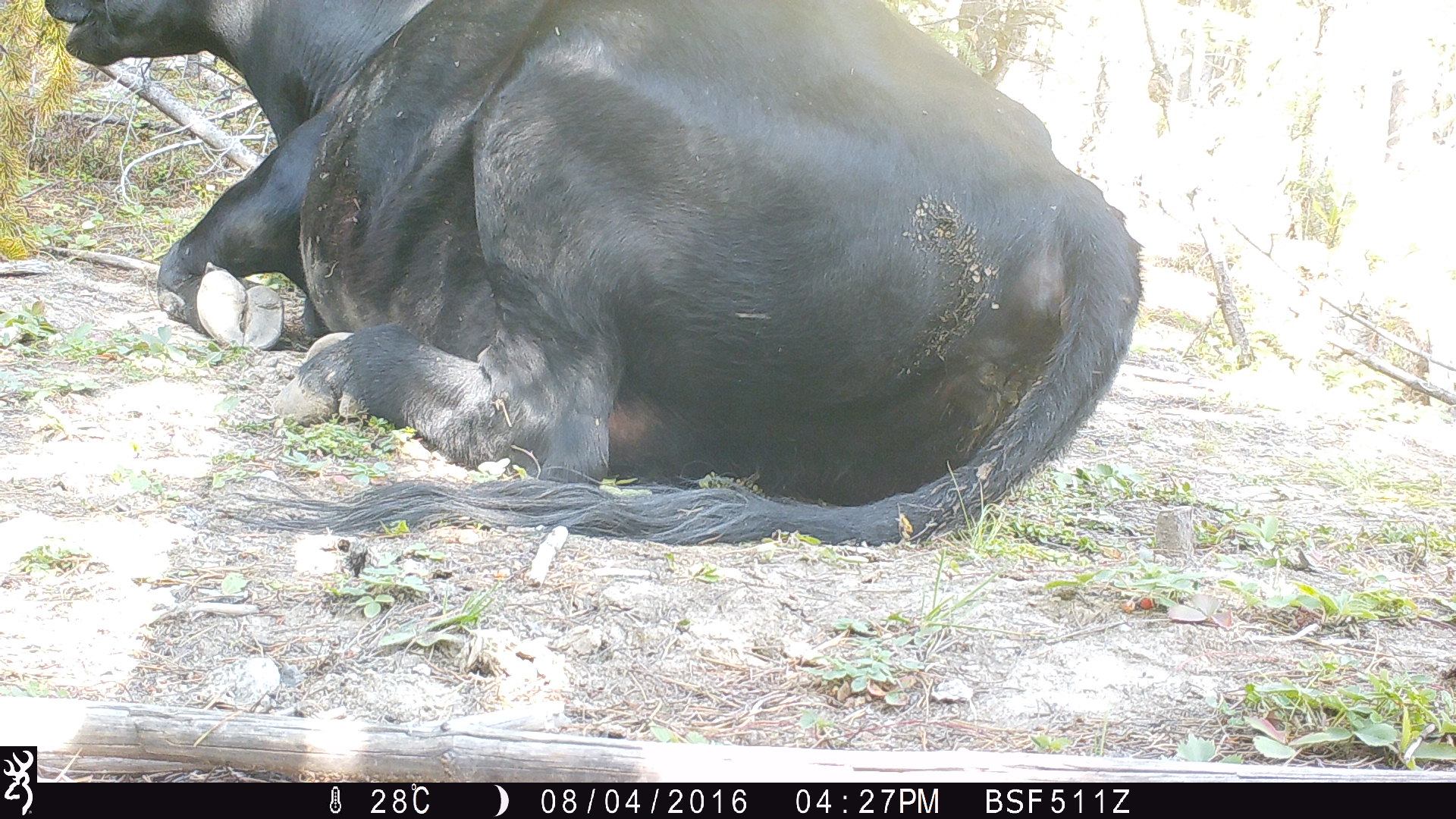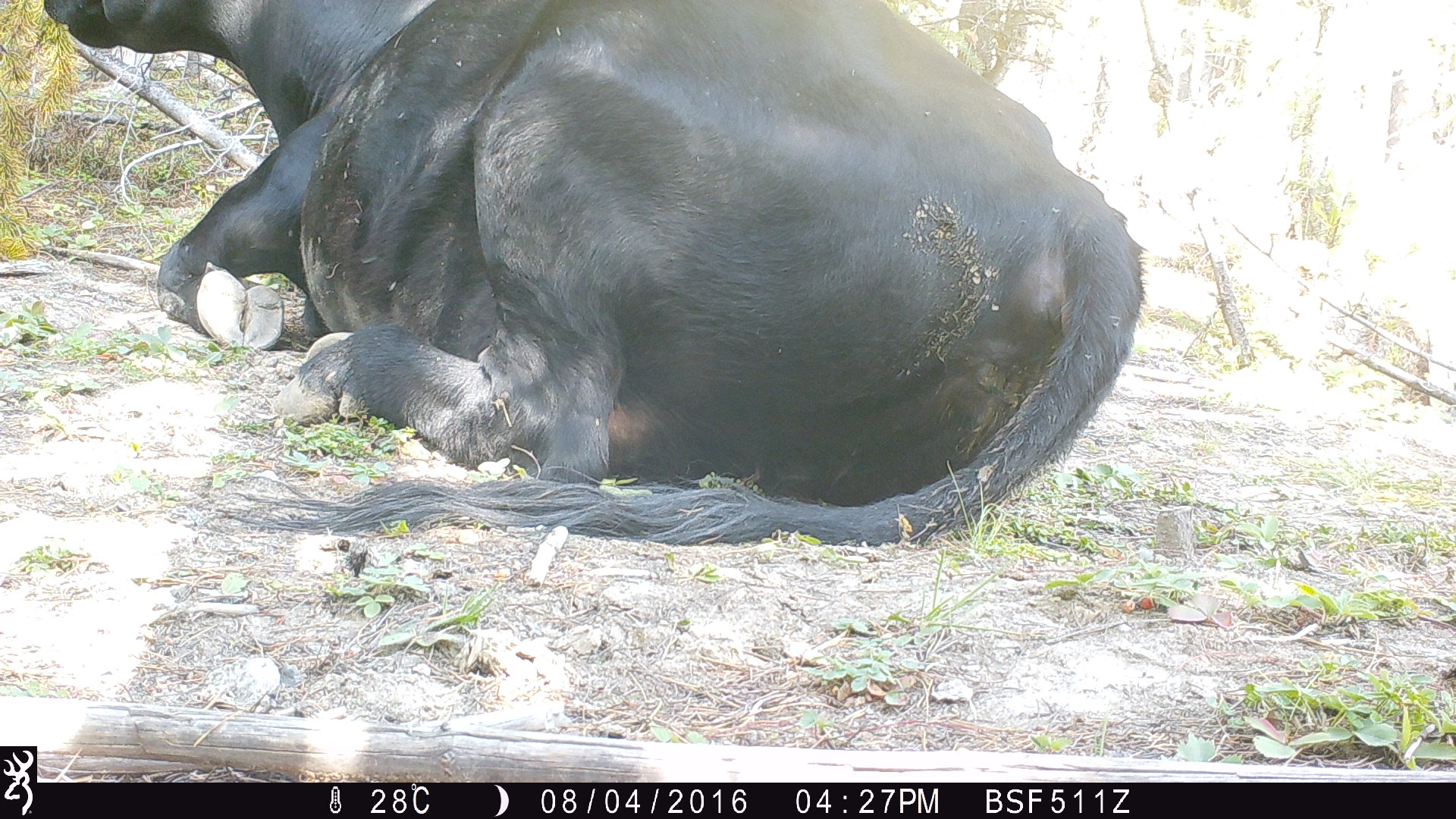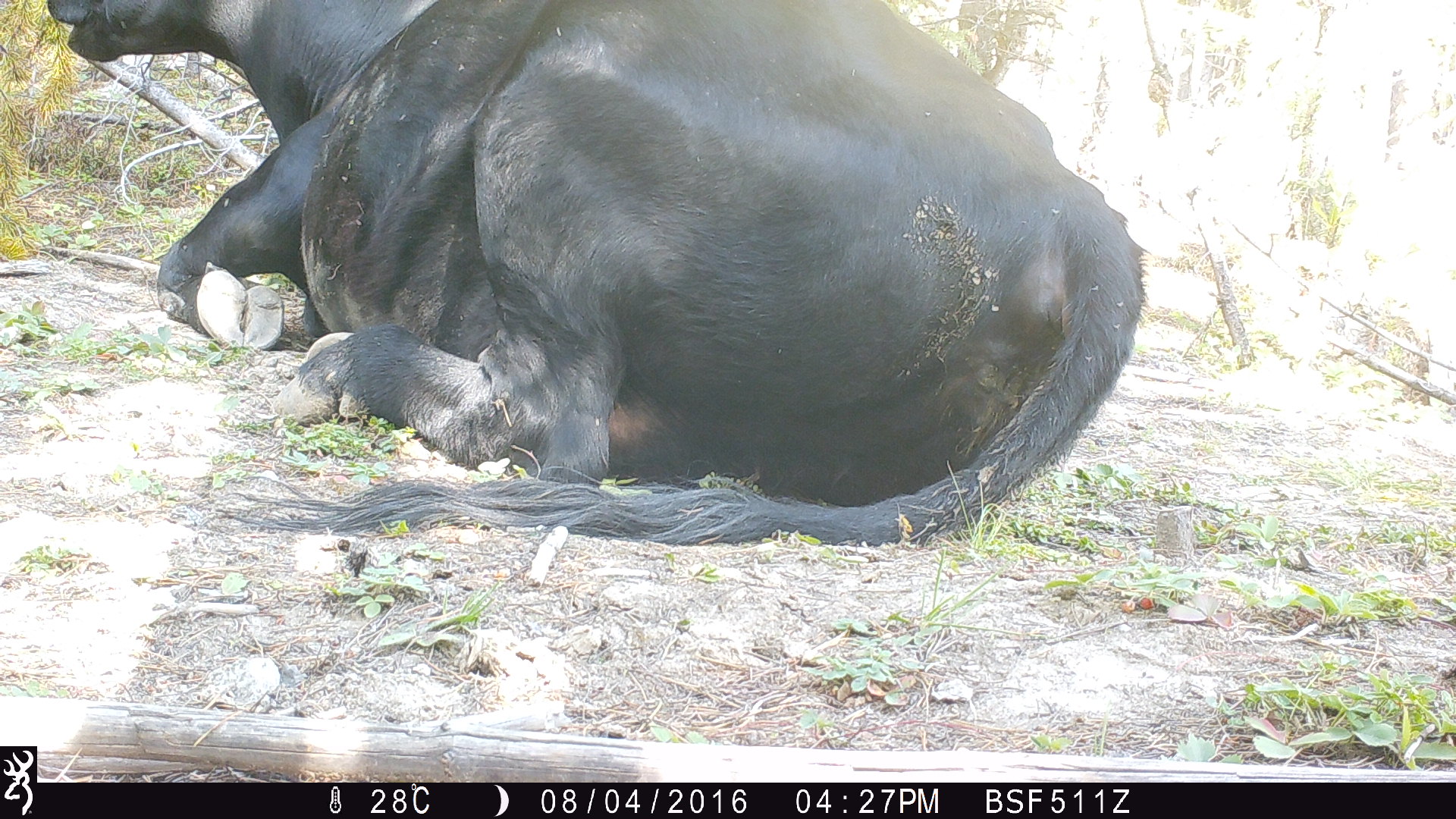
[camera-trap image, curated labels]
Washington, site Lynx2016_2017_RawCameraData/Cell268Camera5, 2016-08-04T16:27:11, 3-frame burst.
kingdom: Animalia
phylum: Chordata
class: Mammalia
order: Artiodactyla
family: Bovidae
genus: Bos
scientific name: Bos taurus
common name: domestic cattle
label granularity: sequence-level